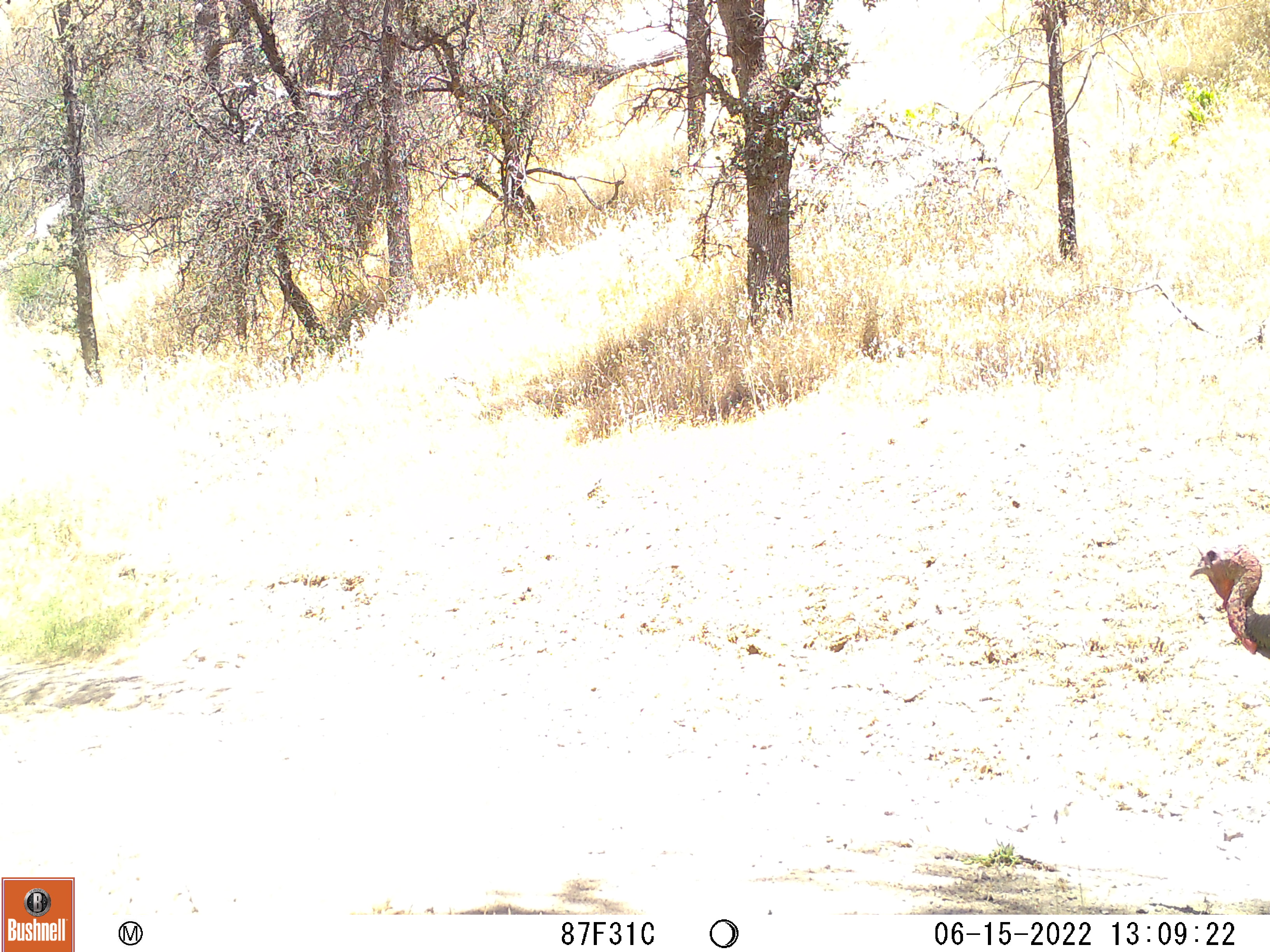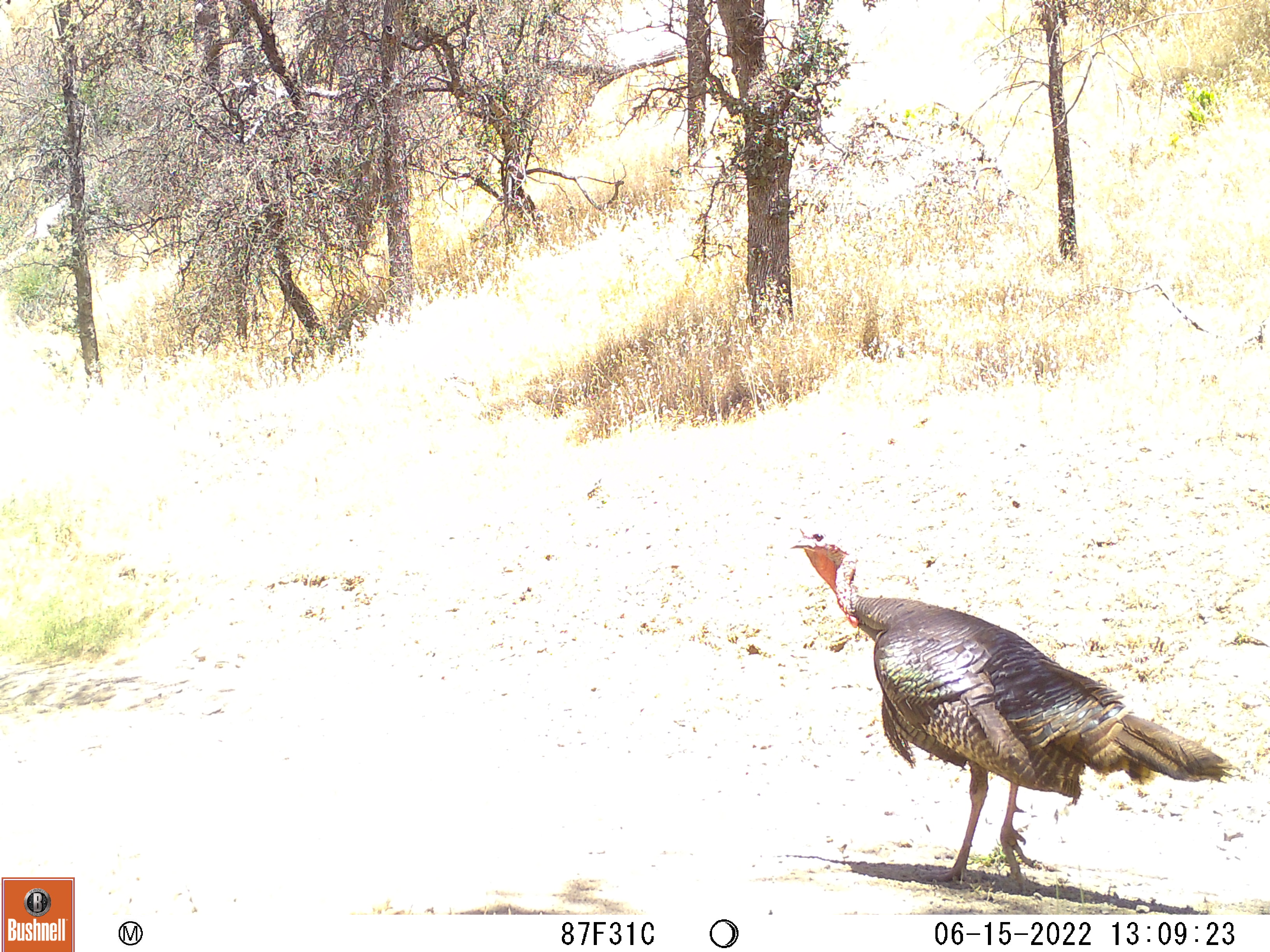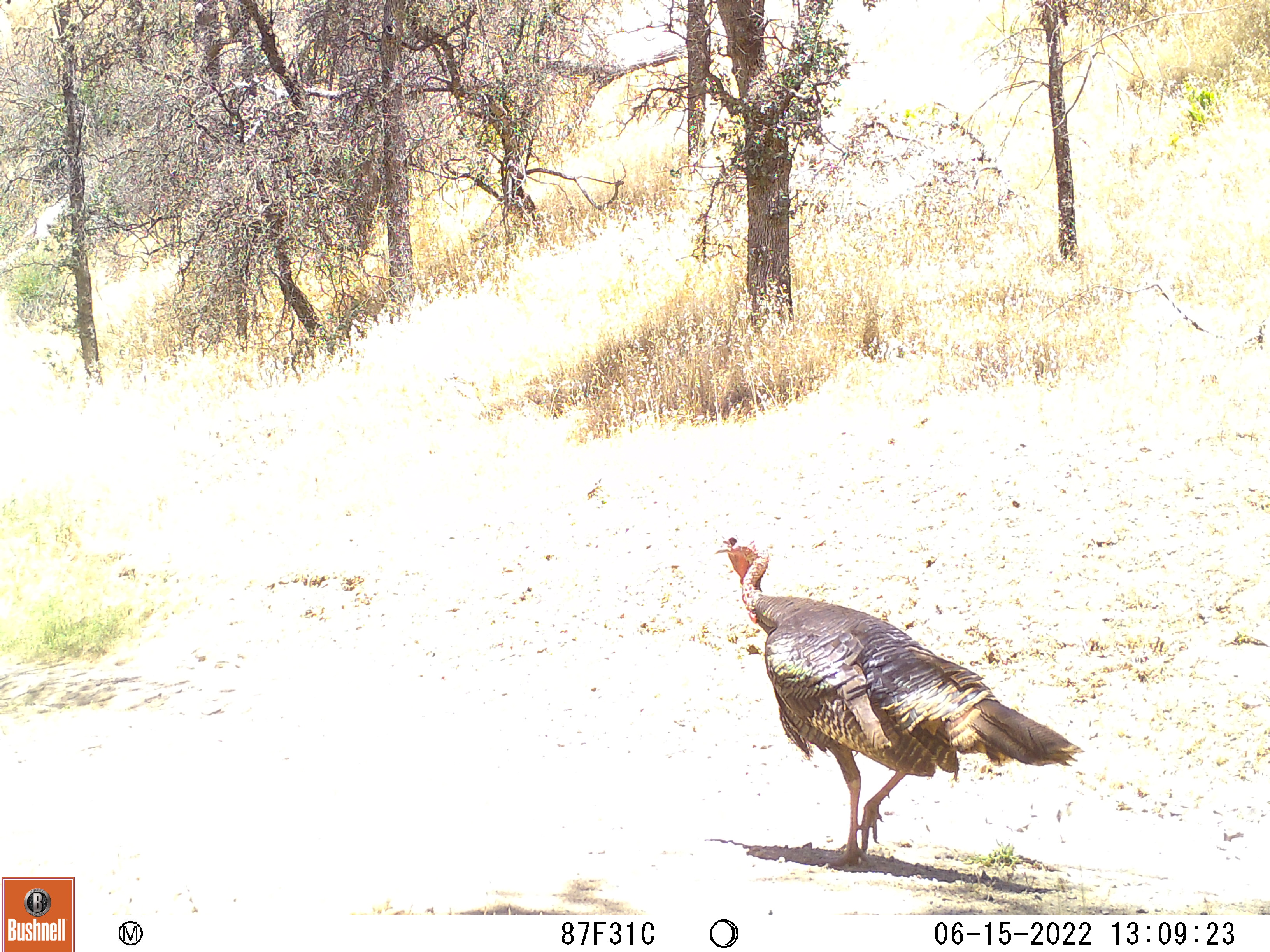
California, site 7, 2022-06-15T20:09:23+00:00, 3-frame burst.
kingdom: Animalia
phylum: Chordata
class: Aves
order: Galliformes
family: Phasianidae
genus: Meleagris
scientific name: Meleagris gallopavo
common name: turkey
Turkey (Meleagris gallopavo).